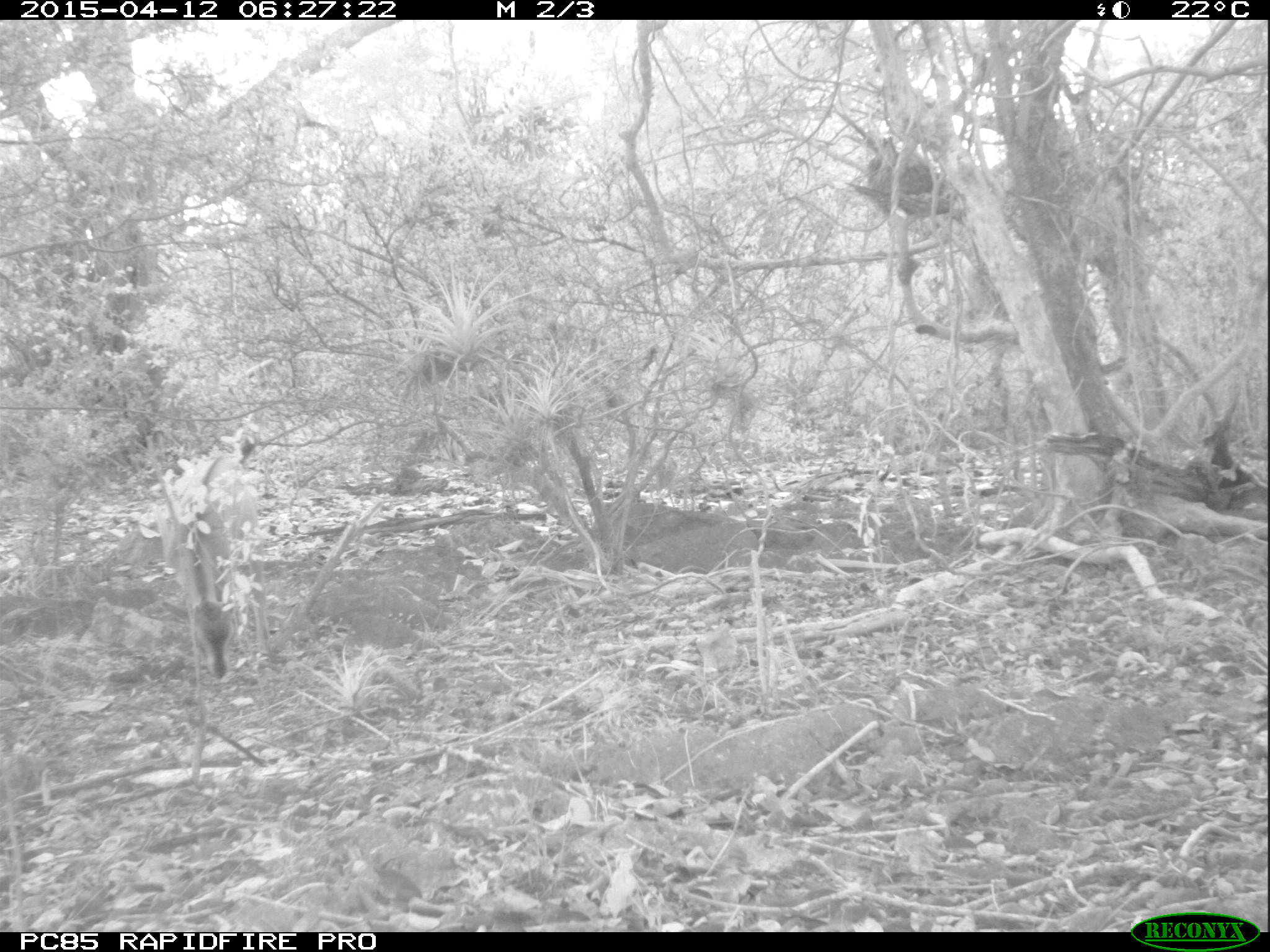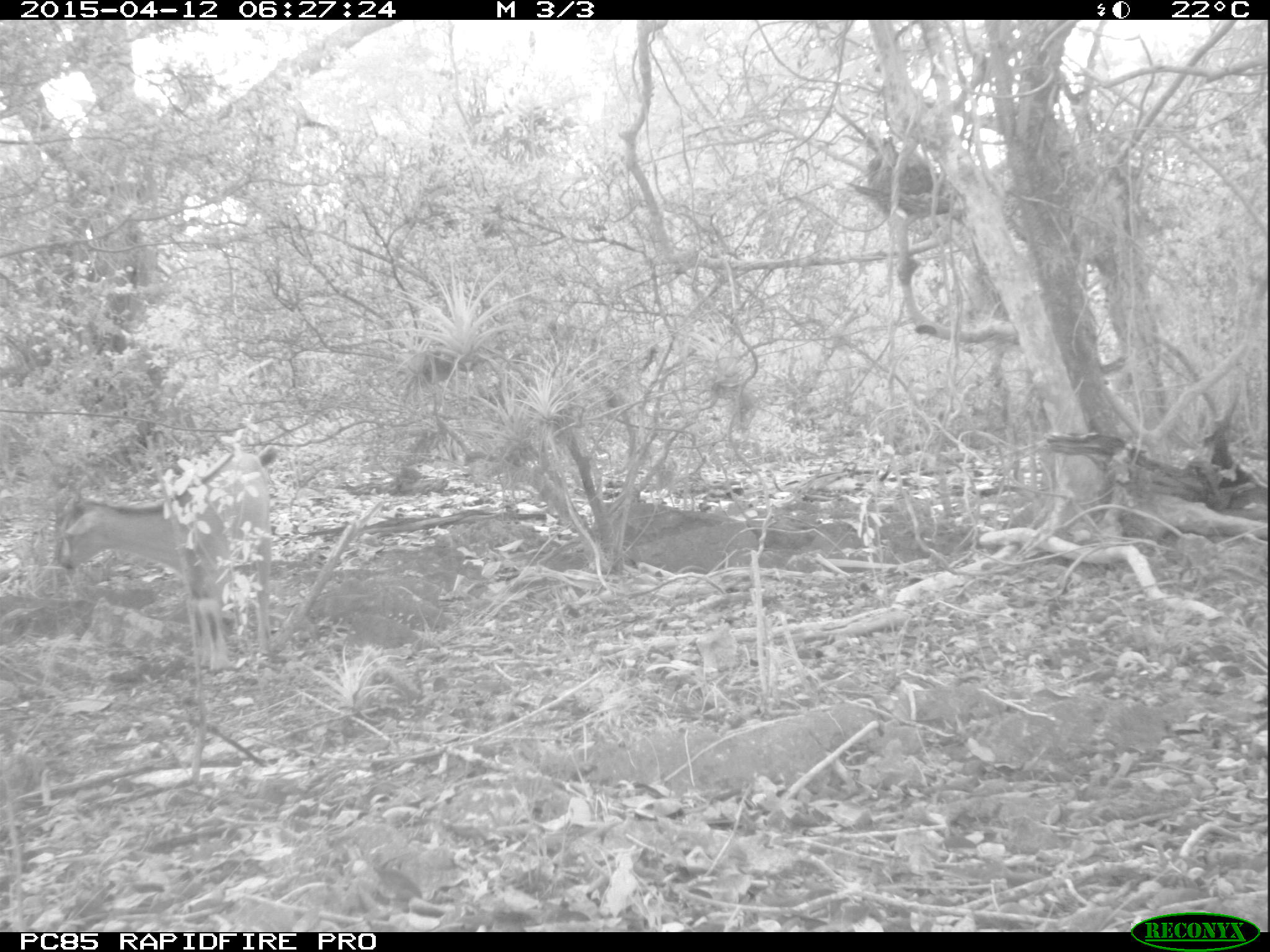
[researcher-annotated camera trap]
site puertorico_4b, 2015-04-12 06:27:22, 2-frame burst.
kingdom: Animalia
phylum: Chordata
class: Mammalia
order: Artiodactyla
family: Bovidae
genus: Capra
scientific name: Capra hircus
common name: goat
Goat (Capra hircus).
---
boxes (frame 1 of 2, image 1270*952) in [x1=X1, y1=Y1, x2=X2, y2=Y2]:
goat: [x1=156, y1=440, x2=272, y2=698]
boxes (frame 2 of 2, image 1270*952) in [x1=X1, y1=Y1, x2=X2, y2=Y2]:
goat: [x1=46, y1=442, x2=291, y2=675]